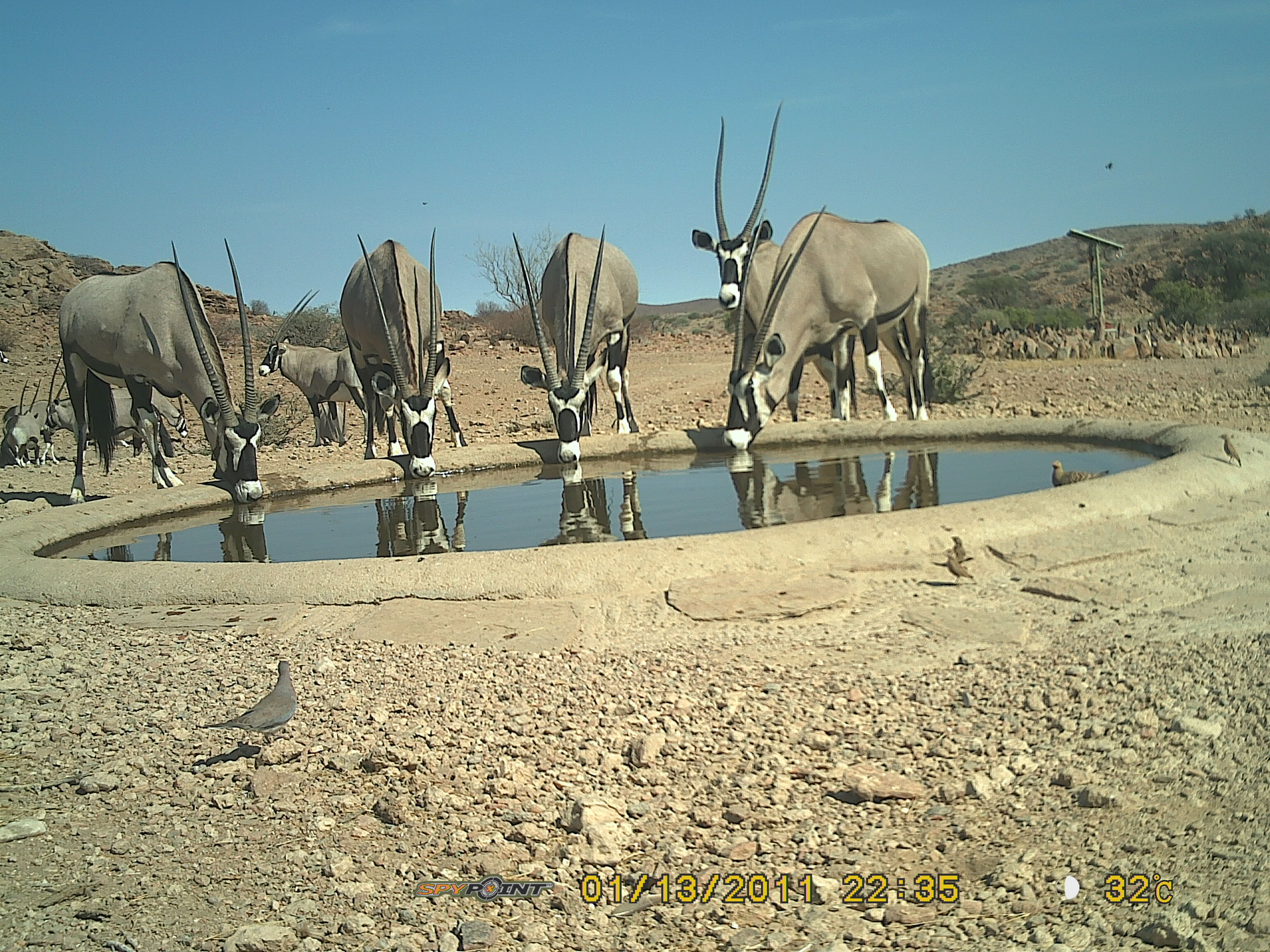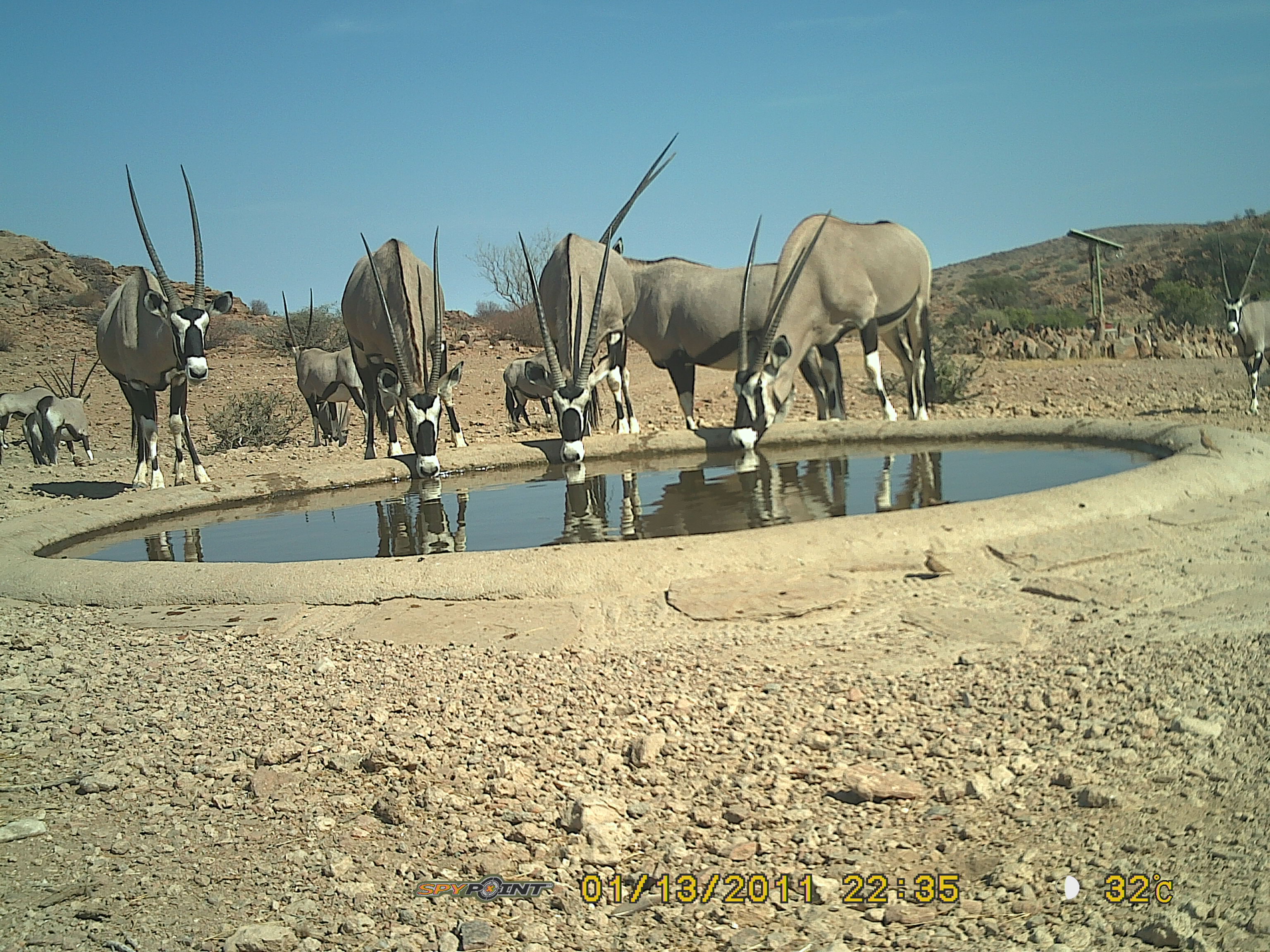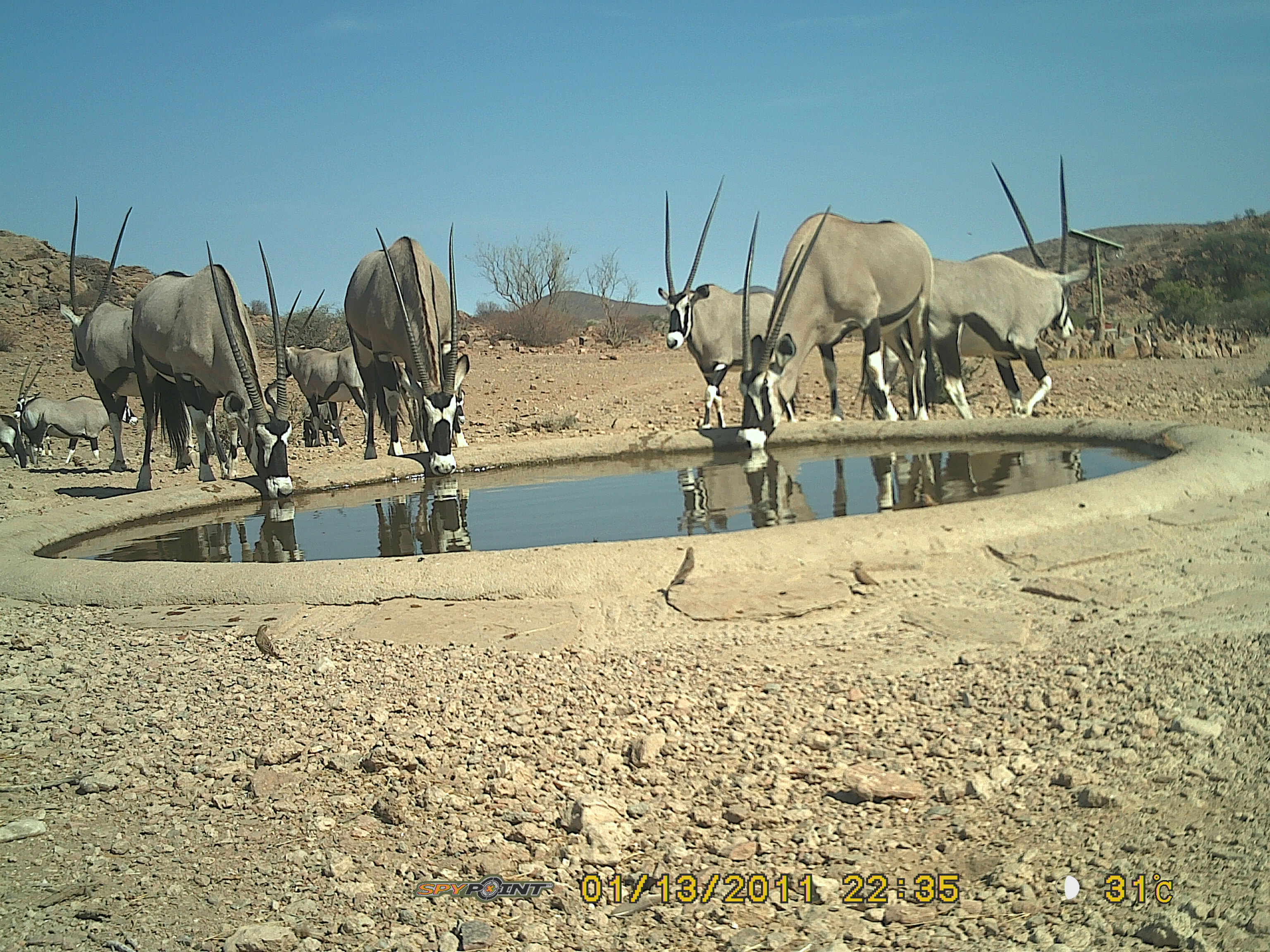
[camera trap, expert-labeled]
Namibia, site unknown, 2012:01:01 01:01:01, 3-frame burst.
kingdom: Animalia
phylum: Chordata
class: Mammalia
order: Artiodactyla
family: Bovidae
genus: Oryx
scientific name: Oryx gazella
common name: gemsbok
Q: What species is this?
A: Oryx gazella (gemsbok).